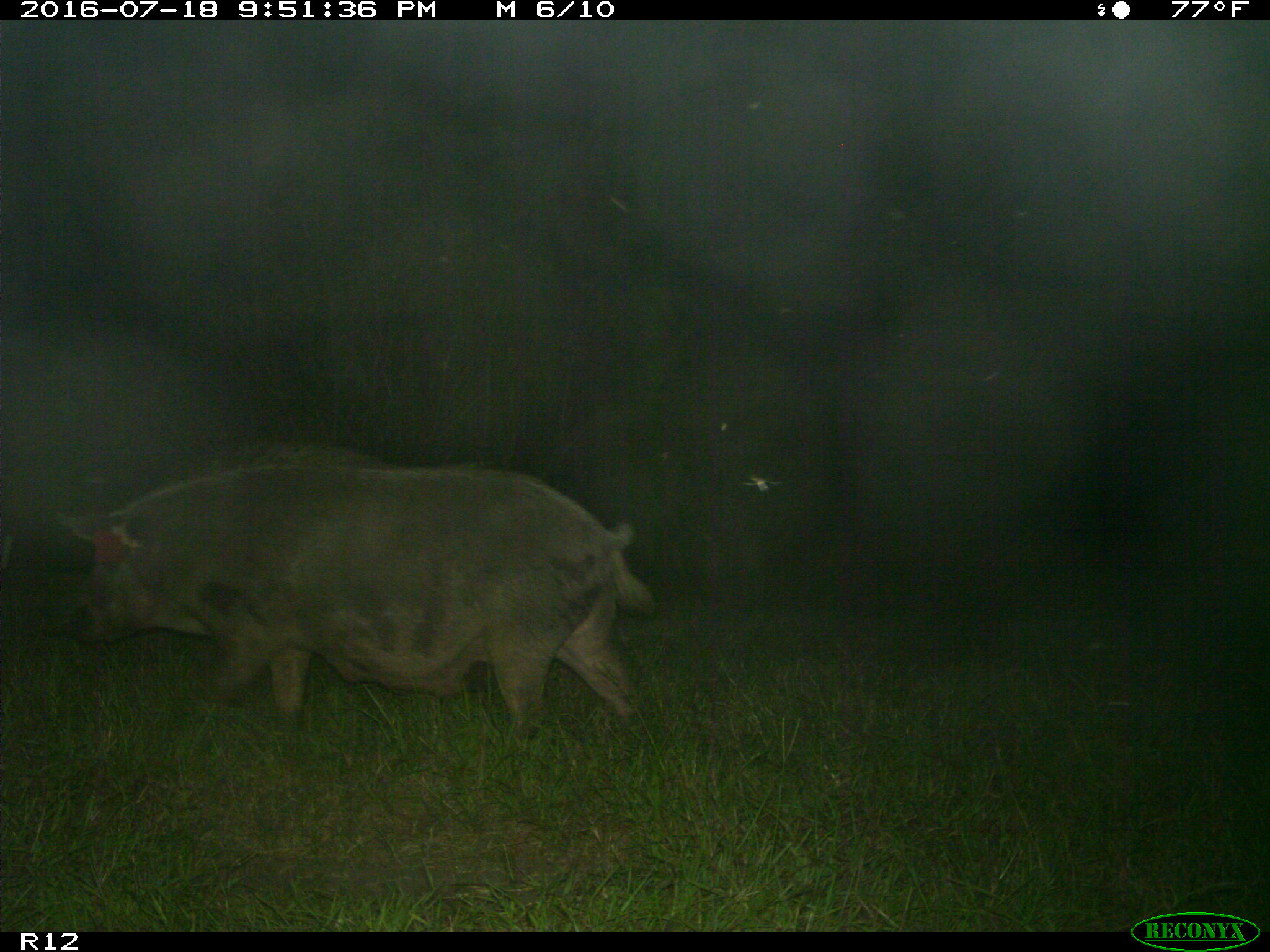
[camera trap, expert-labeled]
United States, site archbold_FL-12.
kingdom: Animalia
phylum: Chordata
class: Mammalia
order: Artiodactyla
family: Suidae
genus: Sus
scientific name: Sus scrofa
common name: wild boar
Sus scrofa (wild boar).